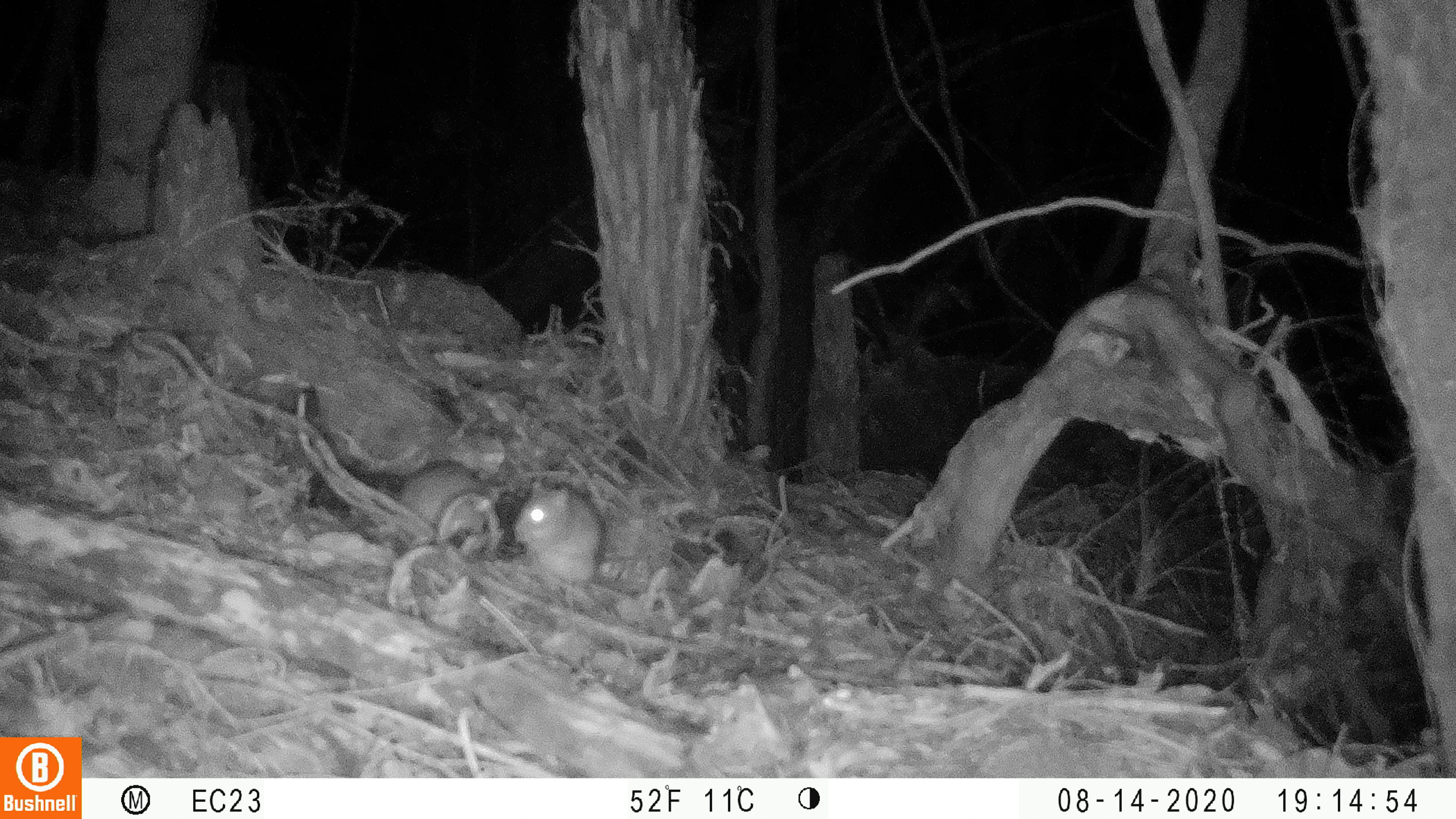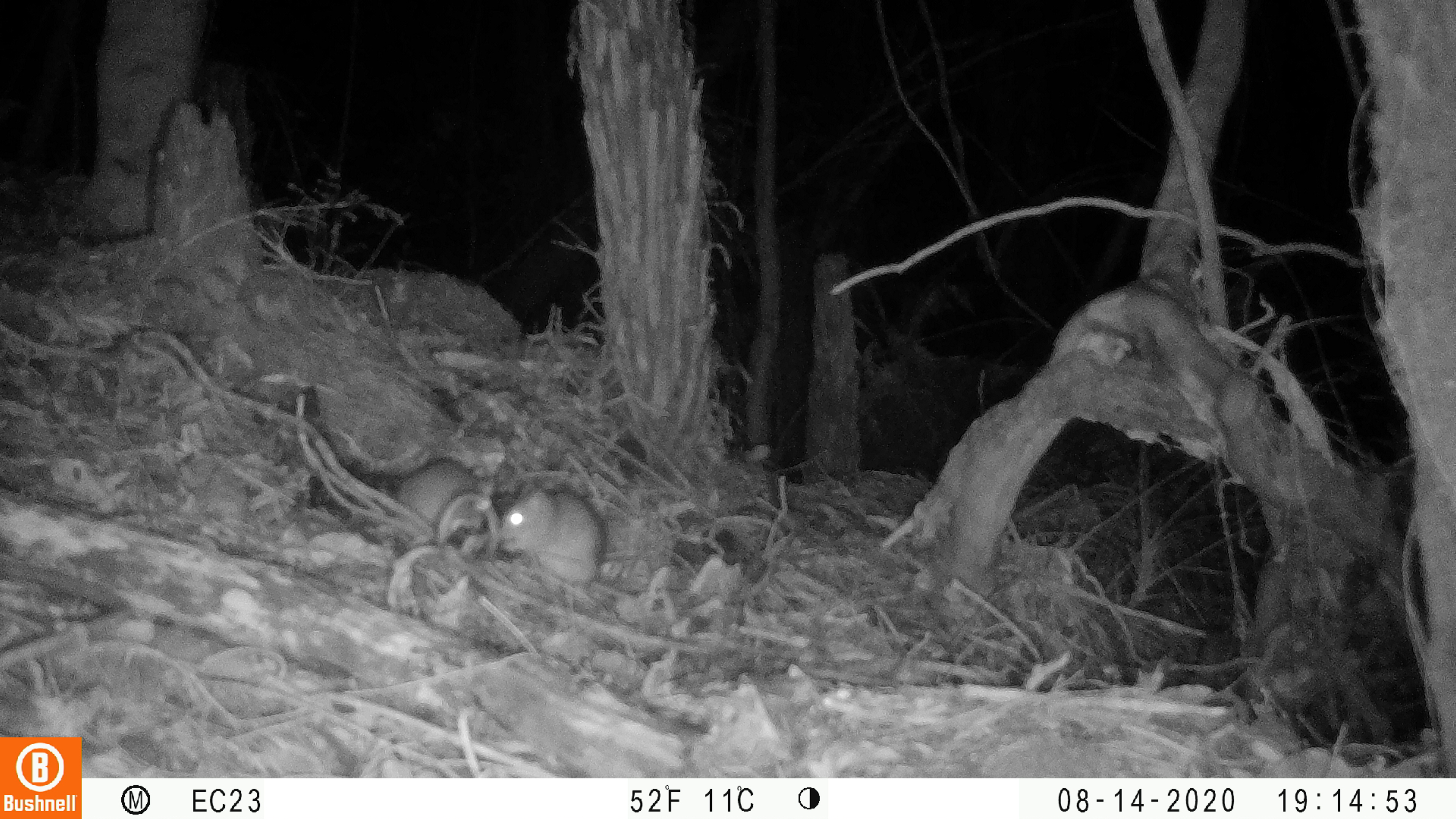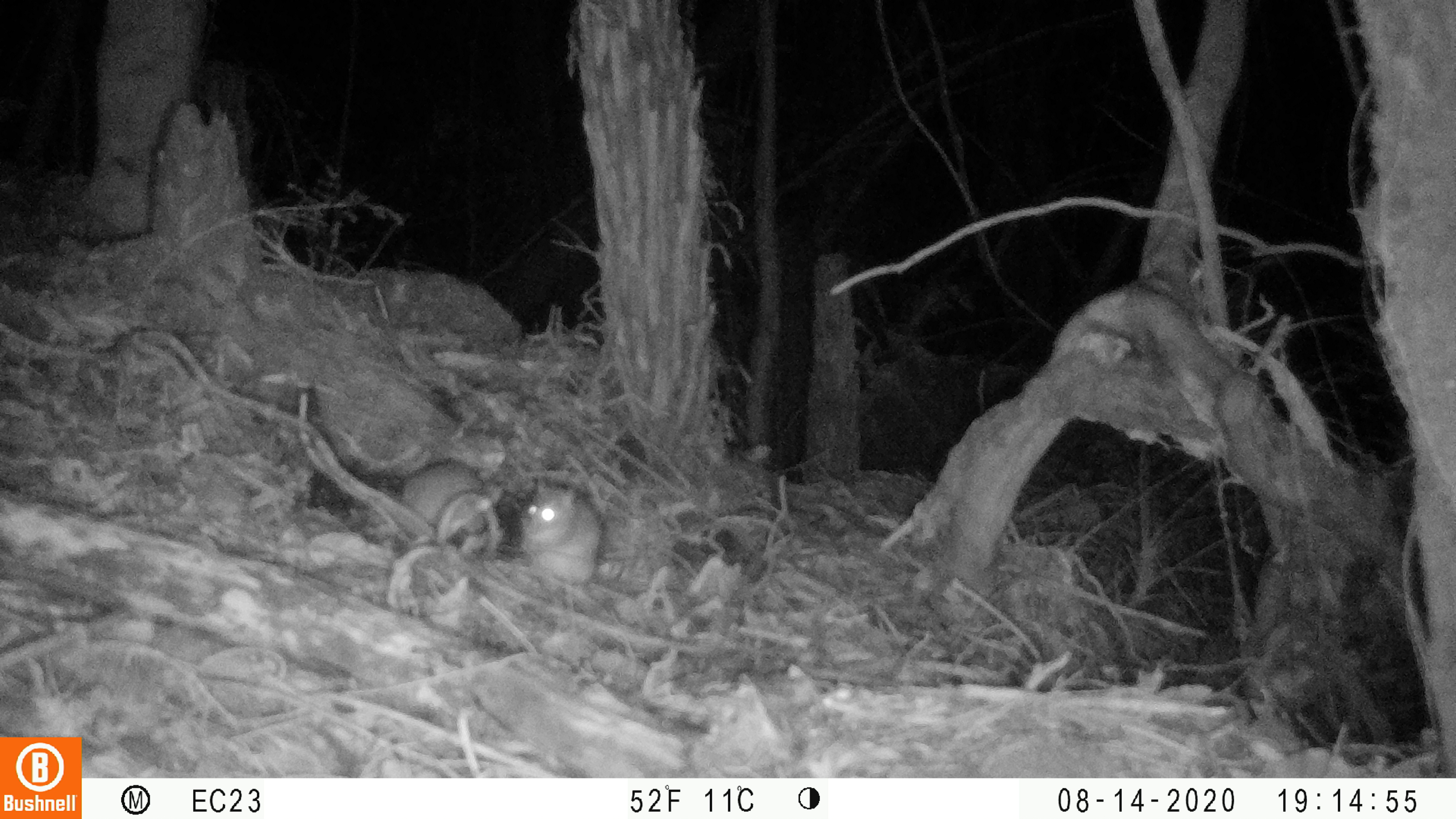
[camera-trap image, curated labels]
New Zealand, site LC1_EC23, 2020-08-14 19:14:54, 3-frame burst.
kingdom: Animalia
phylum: Chordata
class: Mammalia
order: Rodentia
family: Muridae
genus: Rattus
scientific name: Rattus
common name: rat